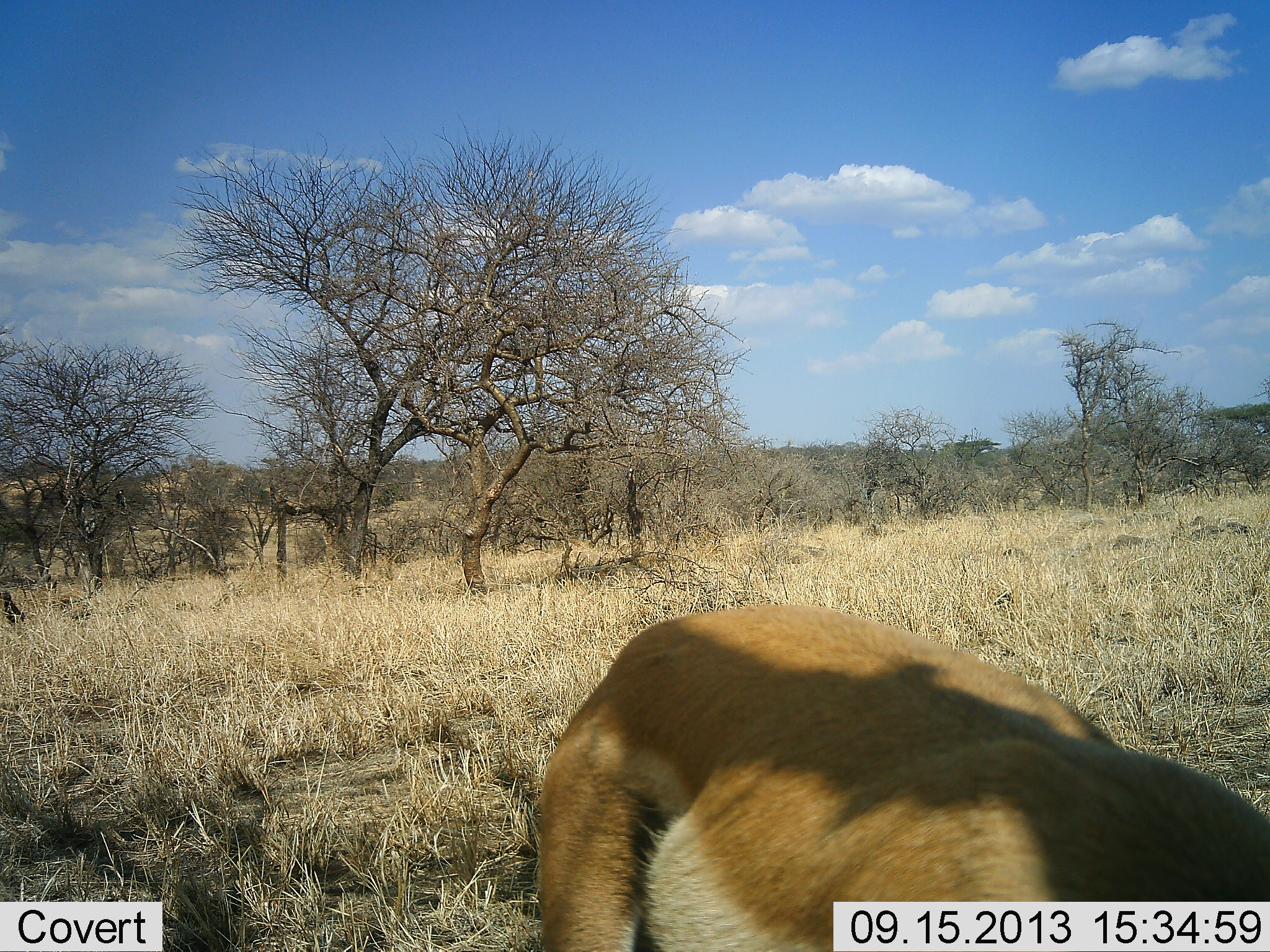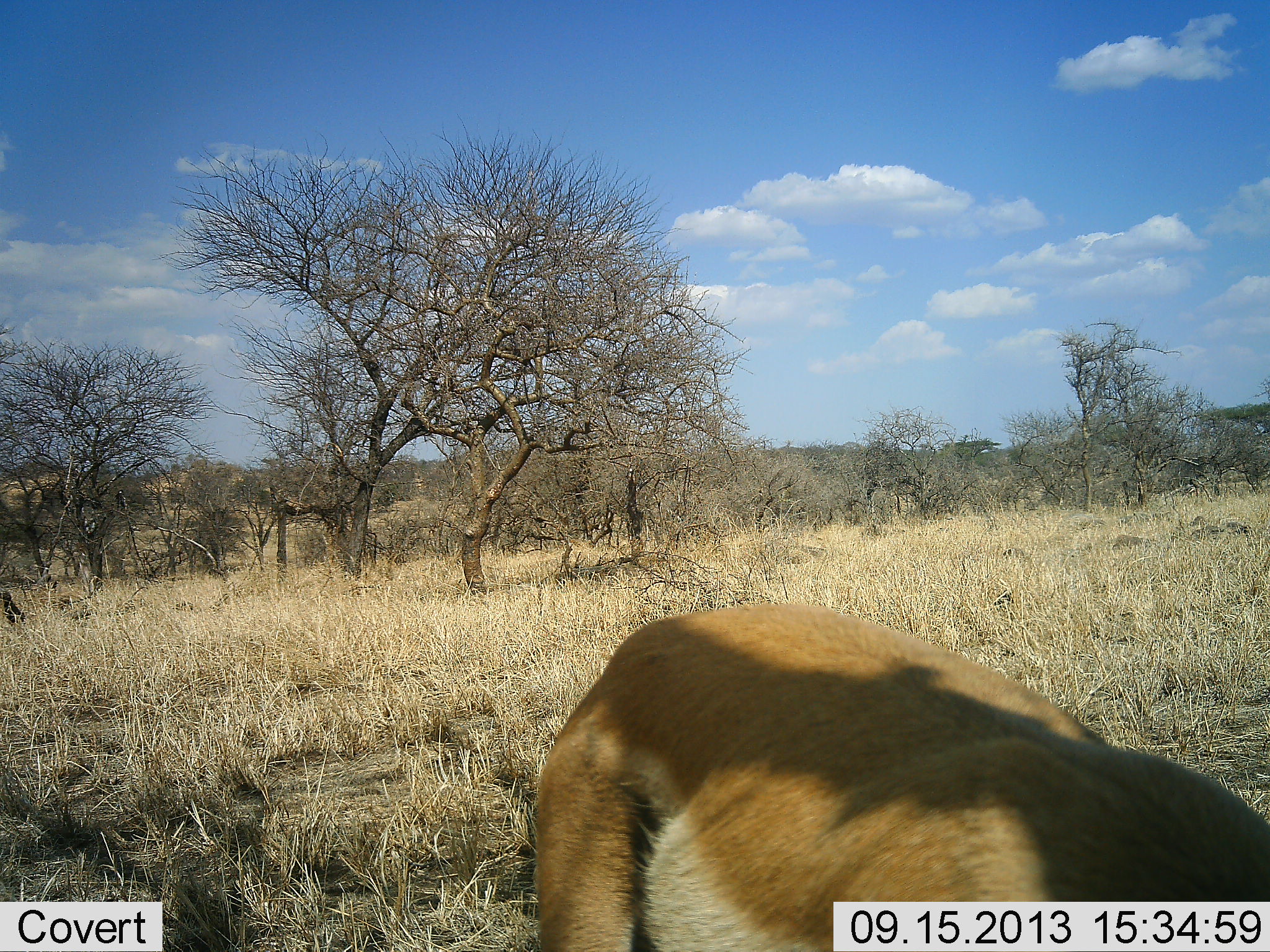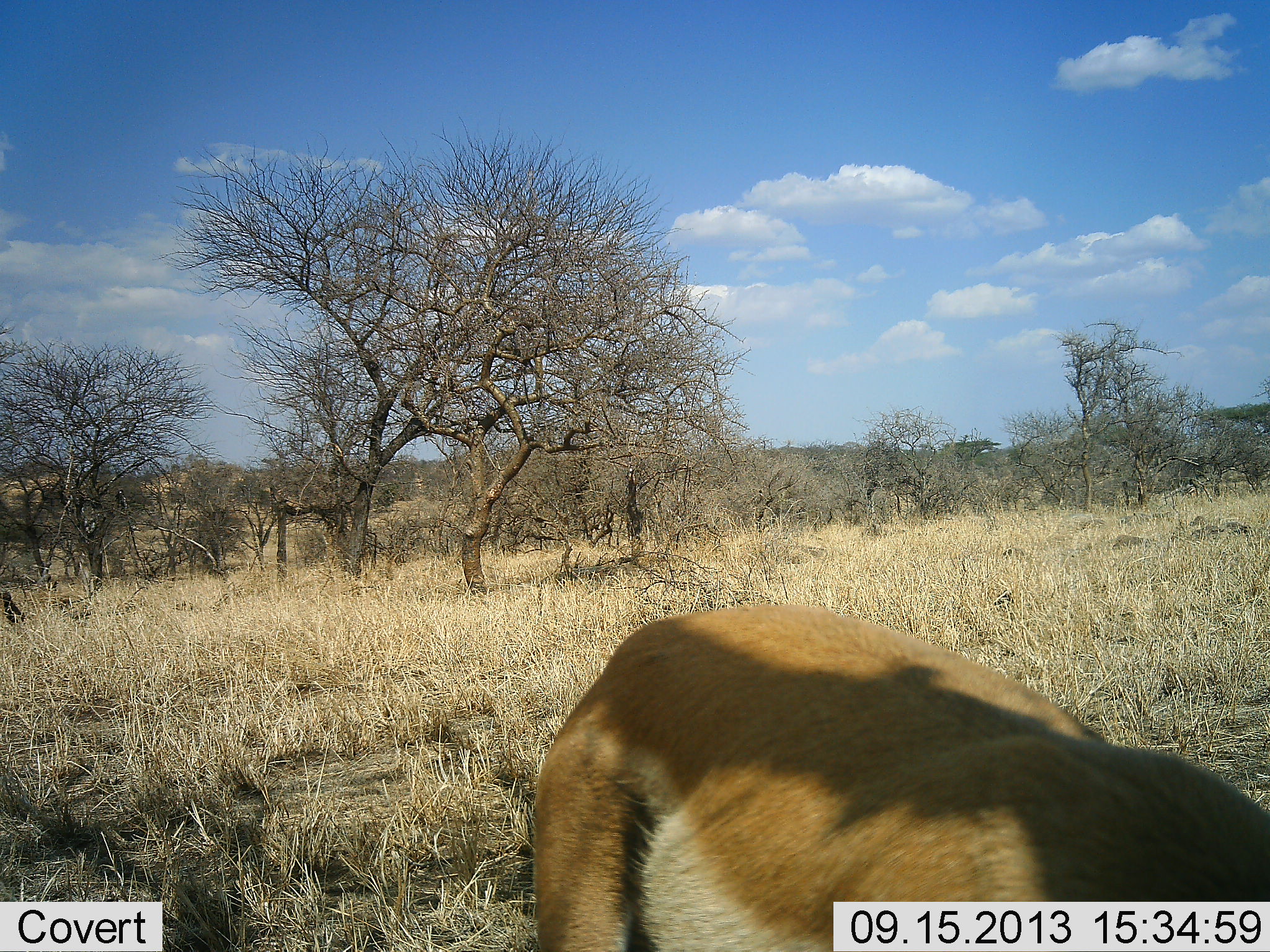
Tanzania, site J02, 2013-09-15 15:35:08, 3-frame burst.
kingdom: Animalia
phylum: Chordata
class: Mammalia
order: Artiodactyla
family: Bovidae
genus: Eudorcas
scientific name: Eudorcas thomsonii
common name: thomson's gazelle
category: gazellethomsons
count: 1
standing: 62%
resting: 0%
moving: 8%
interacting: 0%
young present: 0%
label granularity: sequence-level